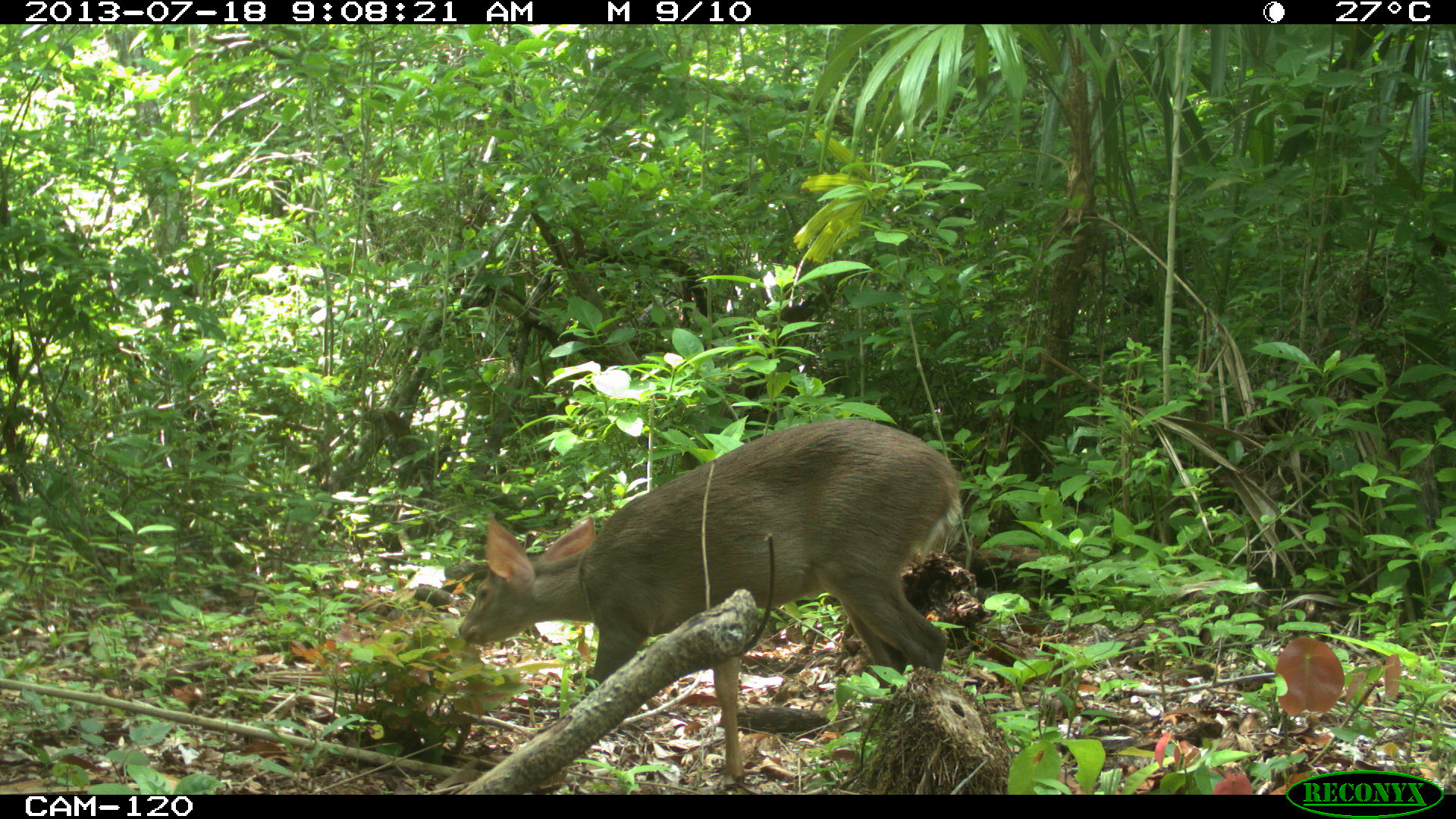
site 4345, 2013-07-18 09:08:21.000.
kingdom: Animalia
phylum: Chordata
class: Mammalia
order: Artiodactyla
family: Cervidae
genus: Odocoileus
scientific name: Odocoileus virginianus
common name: white-tailed deer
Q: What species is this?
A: Odocoileus virginianus (white-tailed deer).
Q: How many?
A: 1.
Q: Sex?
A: Female.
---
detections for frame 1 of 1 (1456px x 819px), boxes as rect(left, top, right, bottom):
odocoileus virginianus: rect(456, 412, 967, 785)